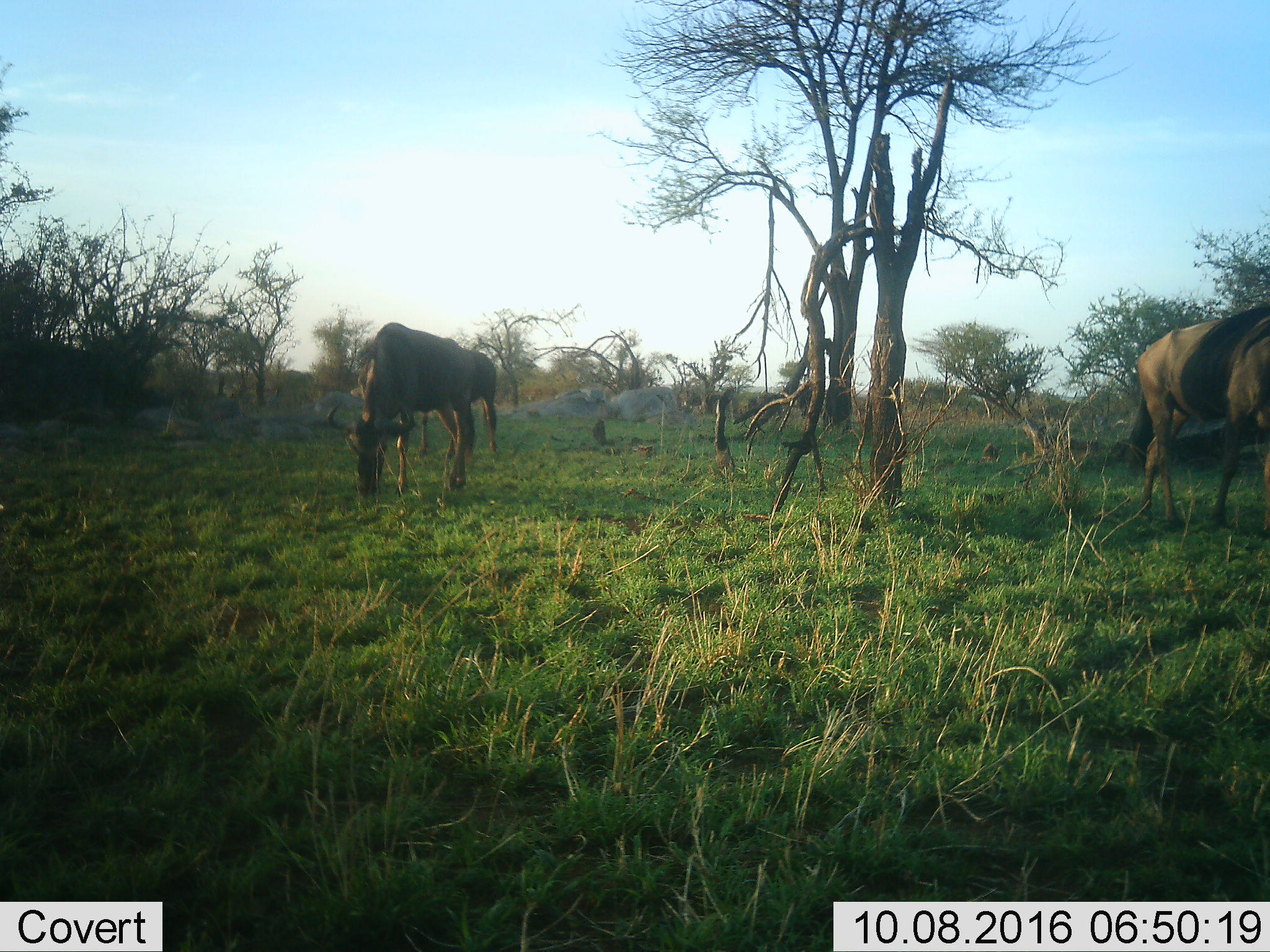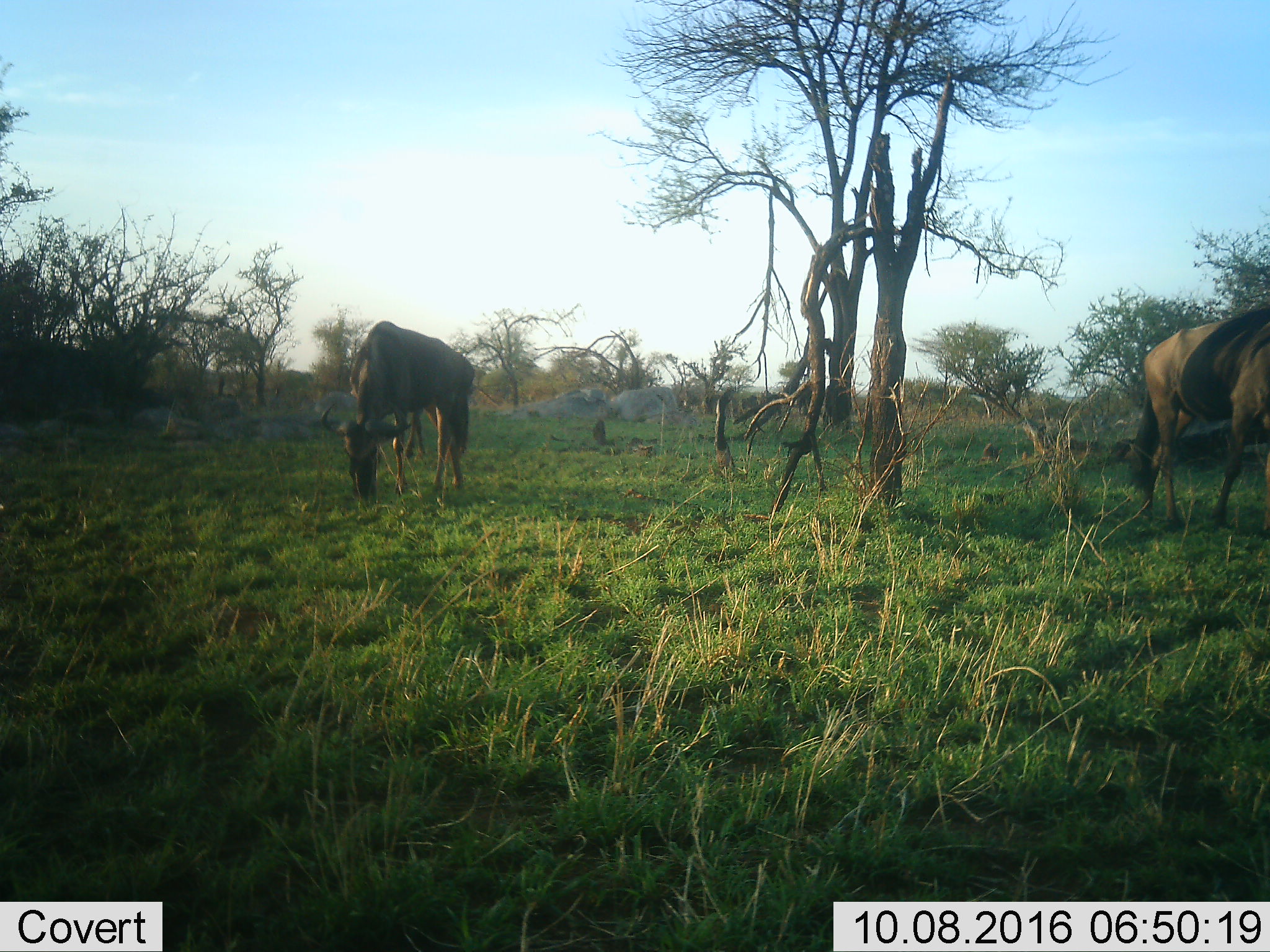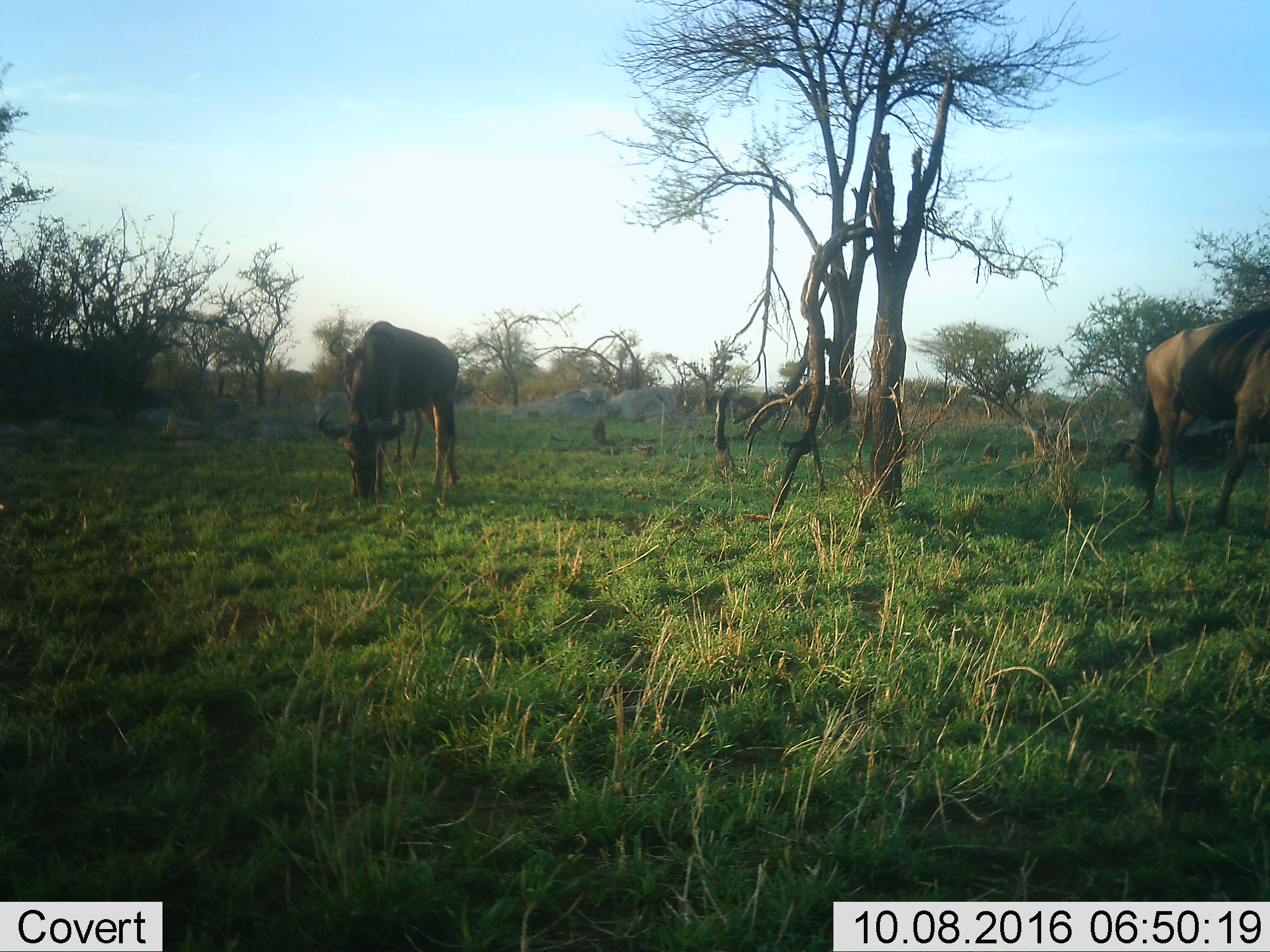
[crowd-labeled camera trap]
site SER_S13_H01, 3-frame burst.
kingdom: Animalia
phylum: Chordata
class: Mammalia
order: Artiodactyla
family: Bovidae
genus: Connochaetes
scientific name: Connochaetes taurinus taurinus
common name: blue wildebeest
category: wildebeestblue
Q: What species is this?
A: Wildebeestblue (blue wildebeest) (Connochaetes taurinus taurinus).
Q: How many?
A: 3.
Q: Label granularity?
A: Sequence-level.